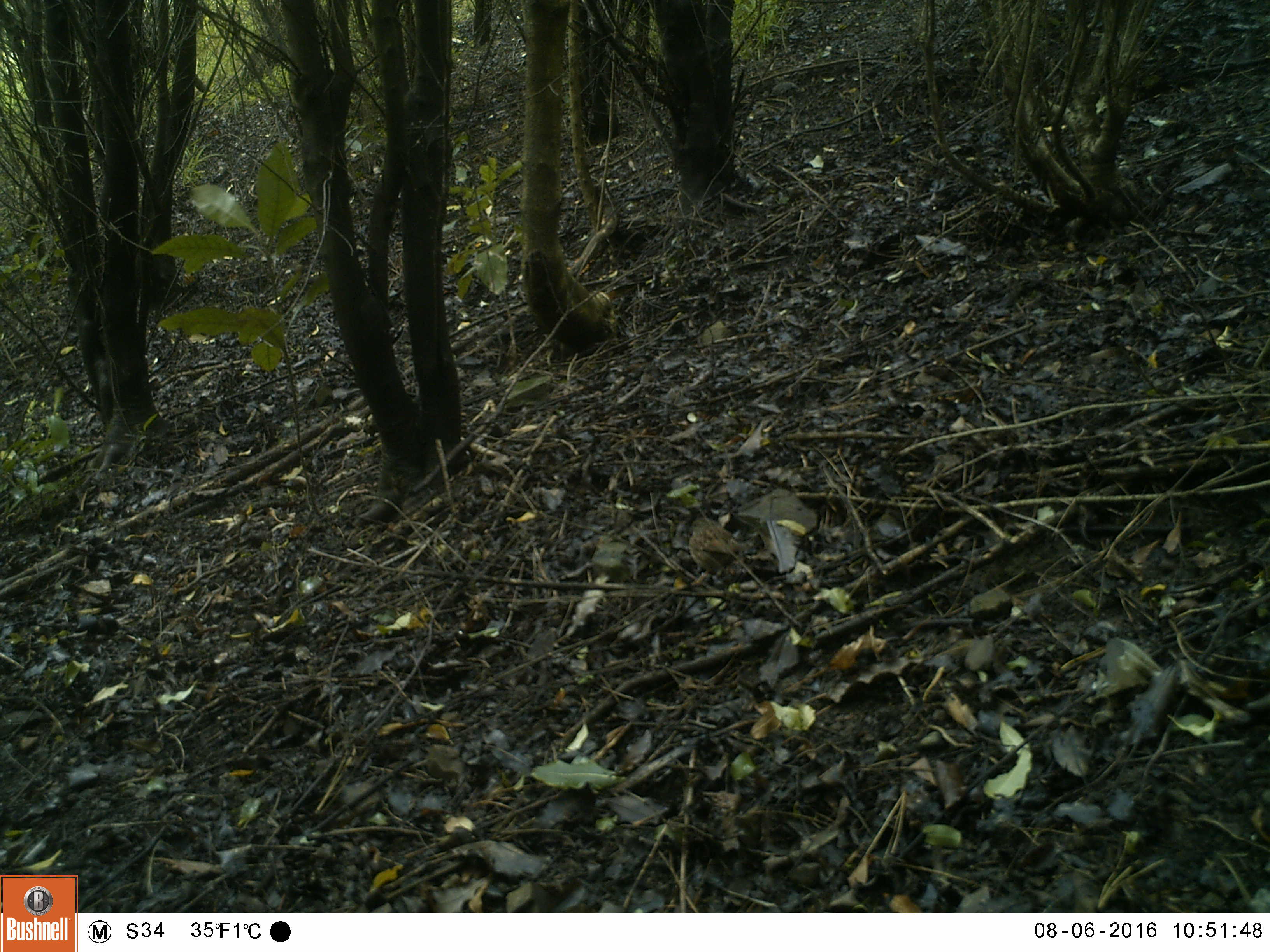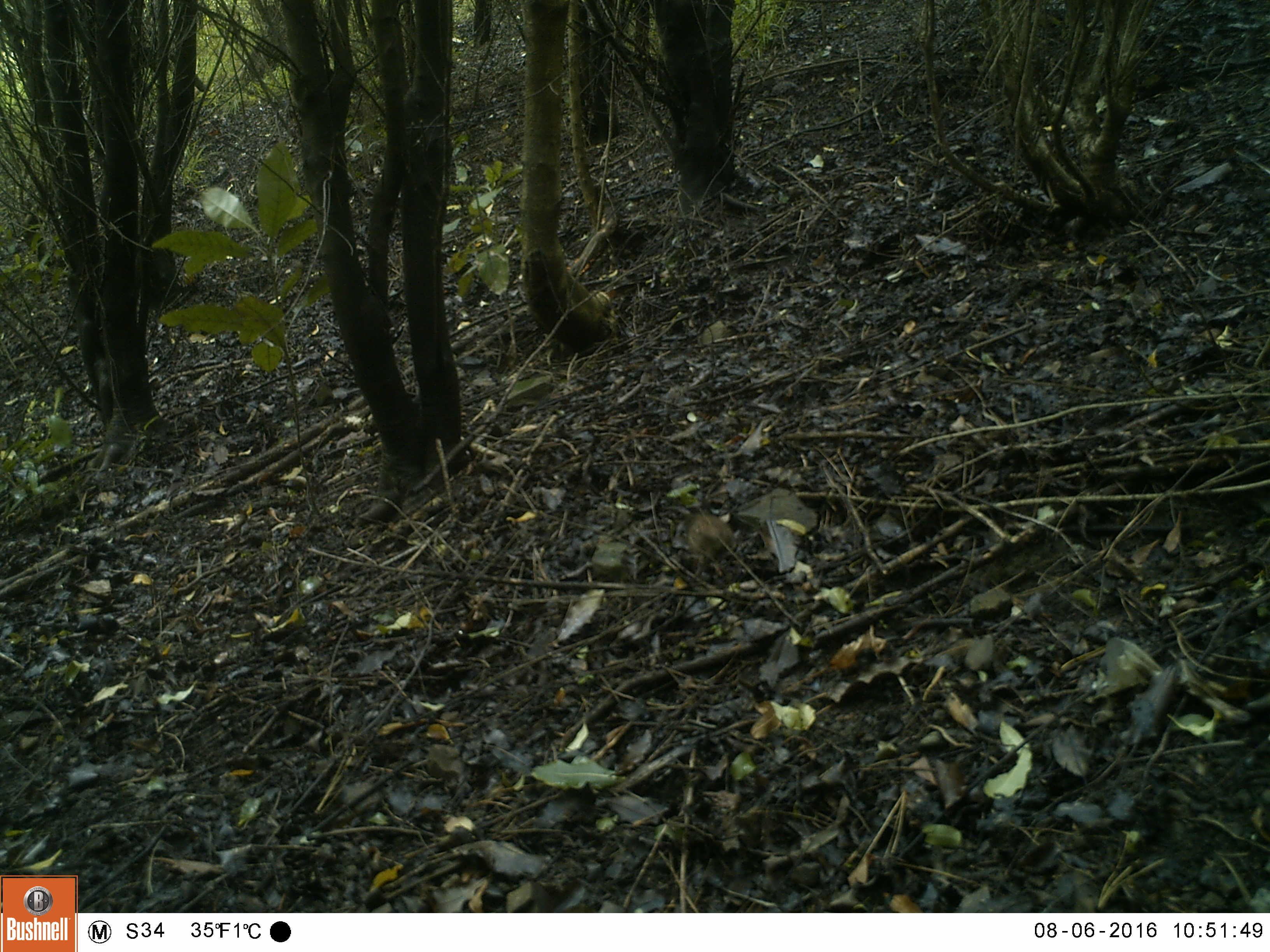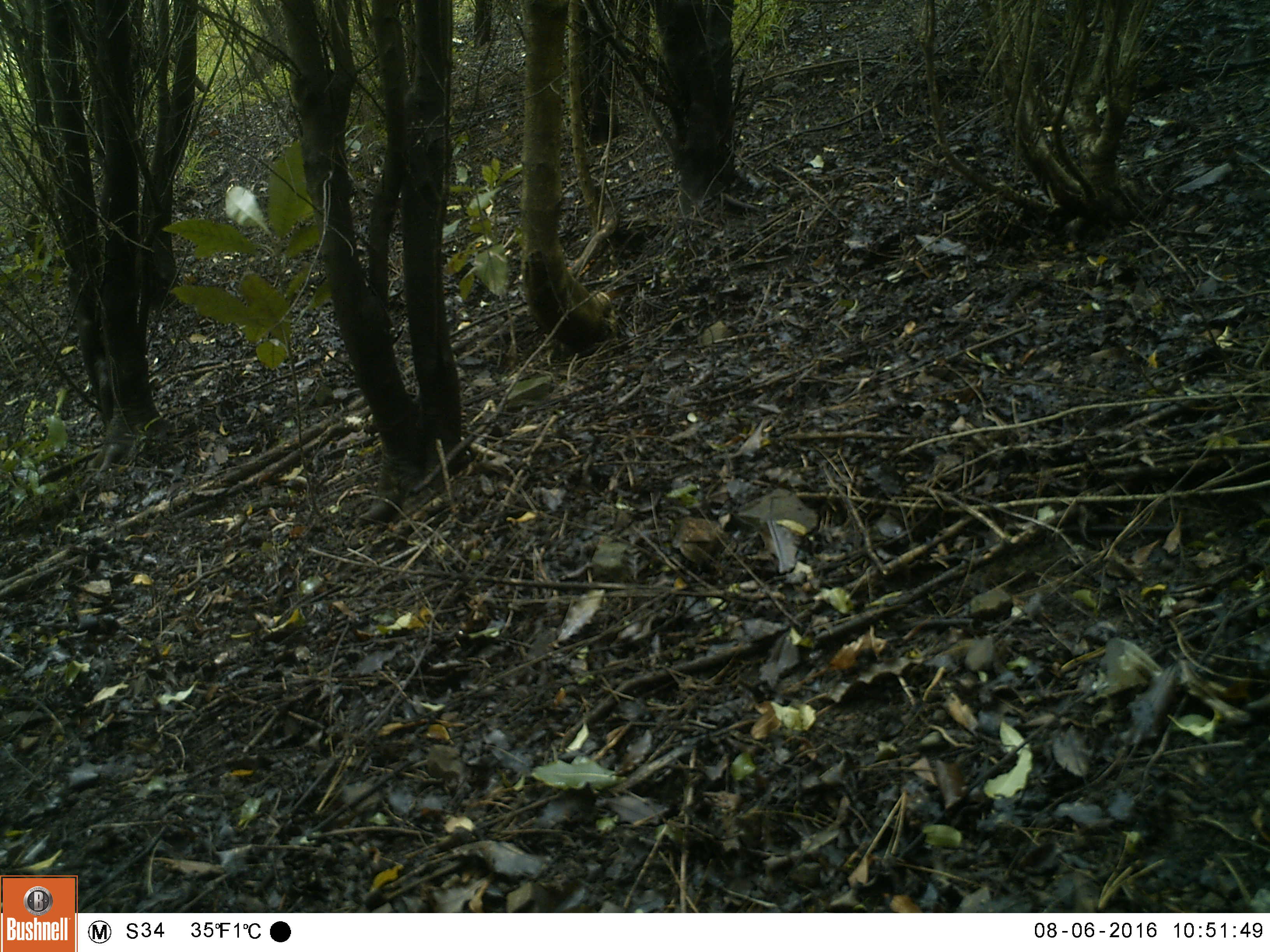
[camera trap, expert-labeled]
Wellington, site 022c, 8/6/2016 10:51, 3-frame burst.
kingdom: Animalia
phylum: Chordata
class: Aves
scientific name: Aves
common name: bird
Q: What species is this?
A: Bird (Aves).